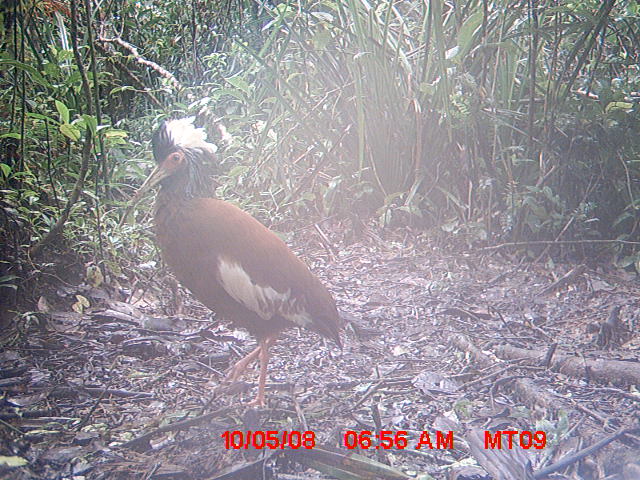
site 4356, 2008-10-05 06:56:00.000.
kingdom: Animalia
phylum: Chordata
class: Aves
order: Pelecaniformes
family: Threskiornithidae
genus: Lophotibis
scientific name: Lophotibis cristata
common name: madagascan ibis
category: lophotibis cristataa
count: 2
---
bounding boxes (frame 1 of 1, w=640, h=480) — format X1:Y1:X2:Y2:
lophotibis cristataa: 117:113:343:408